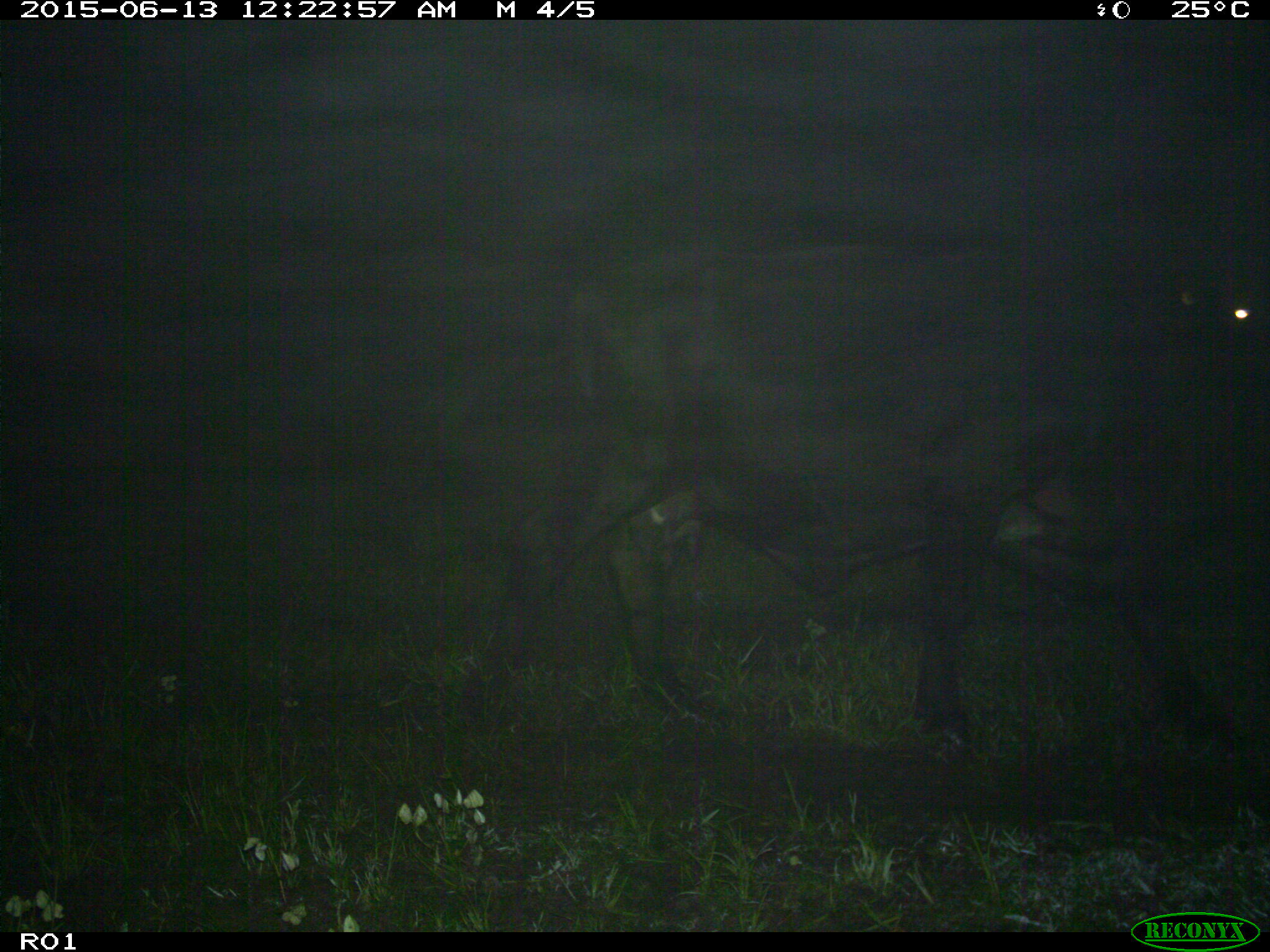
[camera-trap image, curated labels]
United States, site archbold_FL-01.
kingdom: Animalia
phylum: Chordata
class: Mammalia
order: Artiodactyla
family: Bovidae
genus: Bos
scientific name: Bos taurus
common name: domestic cow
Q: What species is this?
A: Bos taurus (domestic cow).